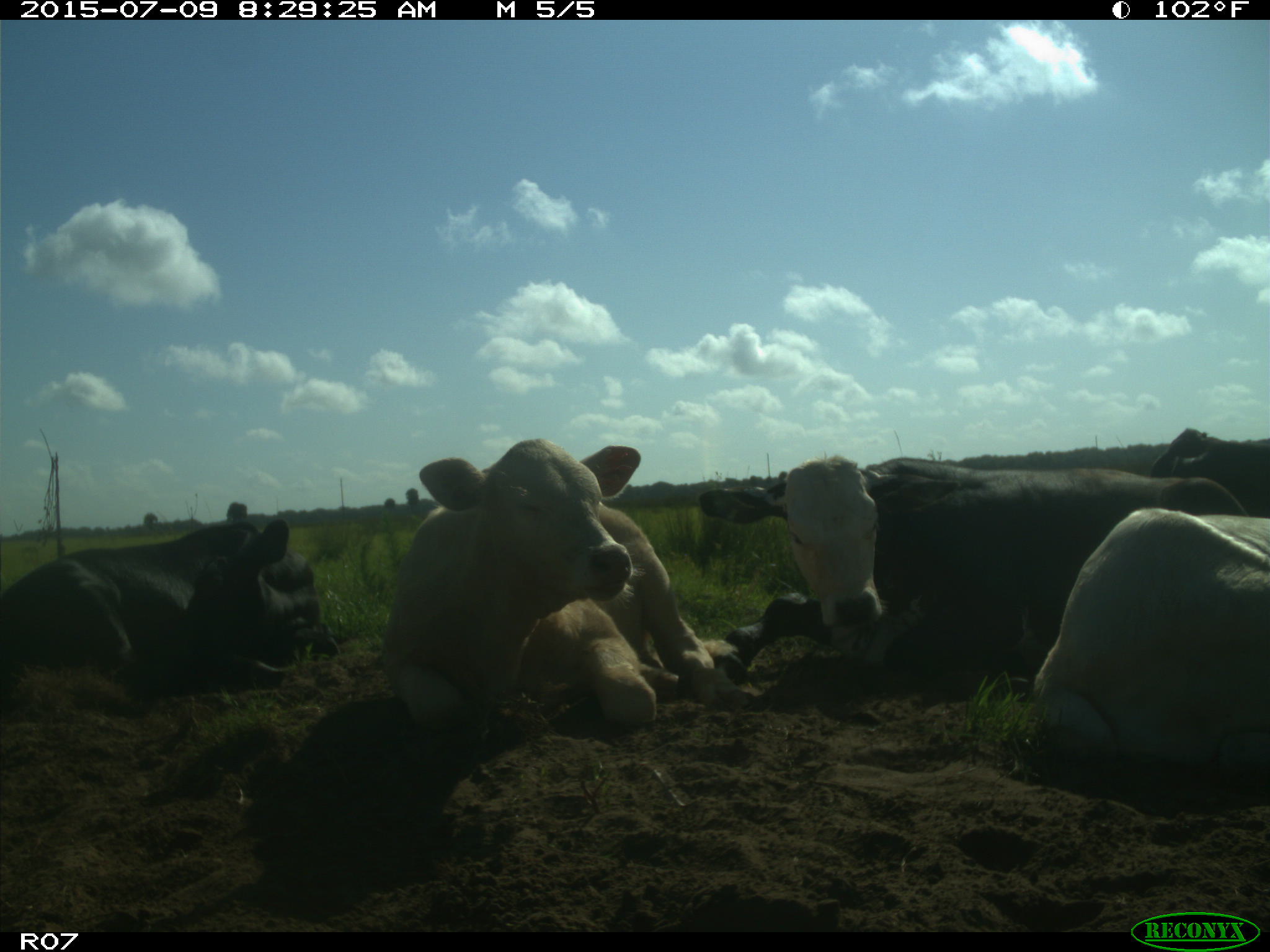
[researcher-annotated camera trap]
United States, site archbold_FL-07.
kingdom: Animalia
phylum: Chordata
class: Mammalia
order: Artiodactyla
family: Bovidae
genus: Bos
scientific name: Bos taurus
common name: domestic cow